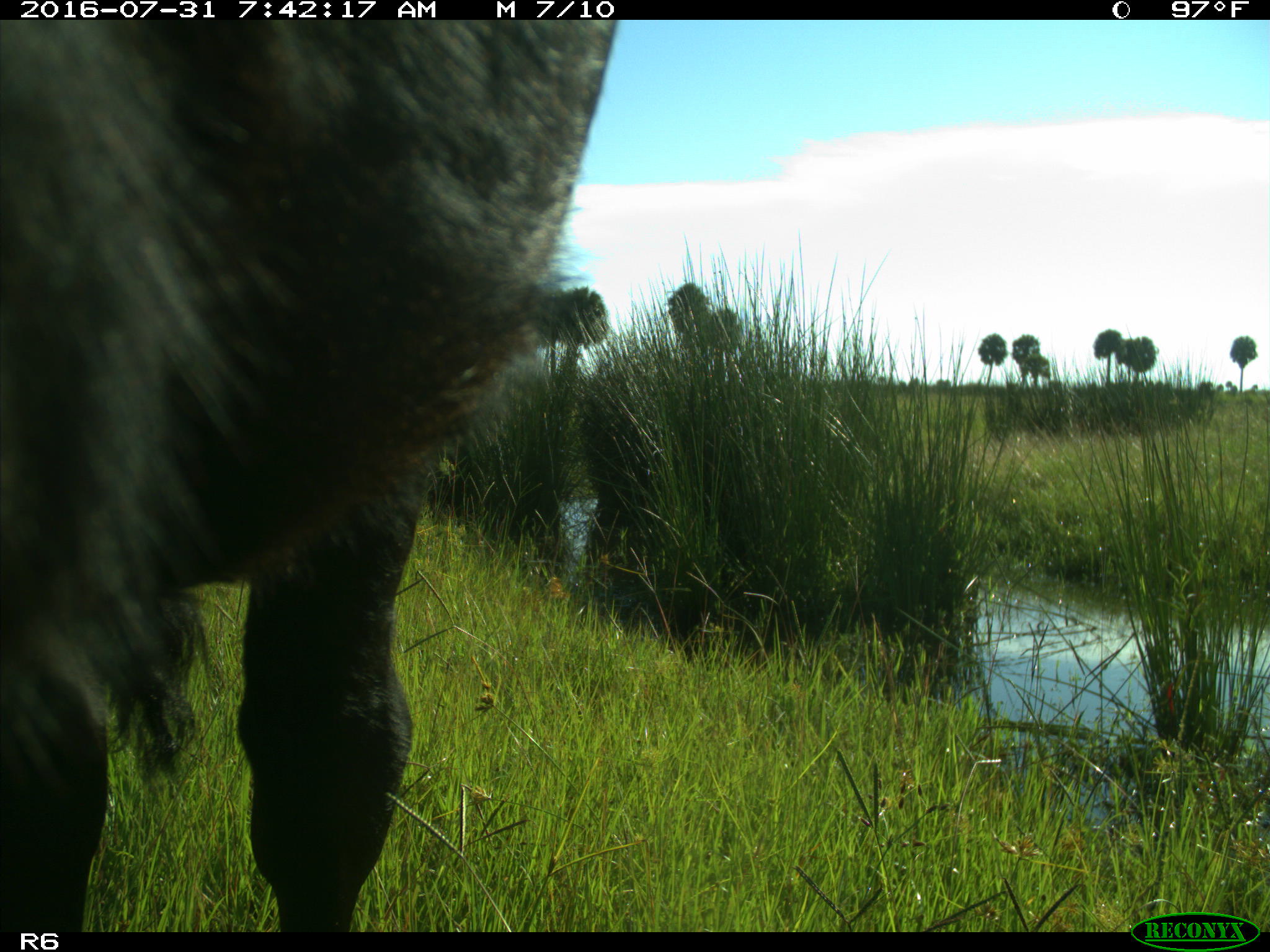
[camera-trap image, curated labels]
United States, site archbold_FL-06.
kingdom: Animalia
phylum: Chordata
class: Mammalia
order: Artiodactyla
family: Bovidae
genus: Bos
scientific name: Bos taurus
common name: domestic cow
Bos taurus (domestic cow).